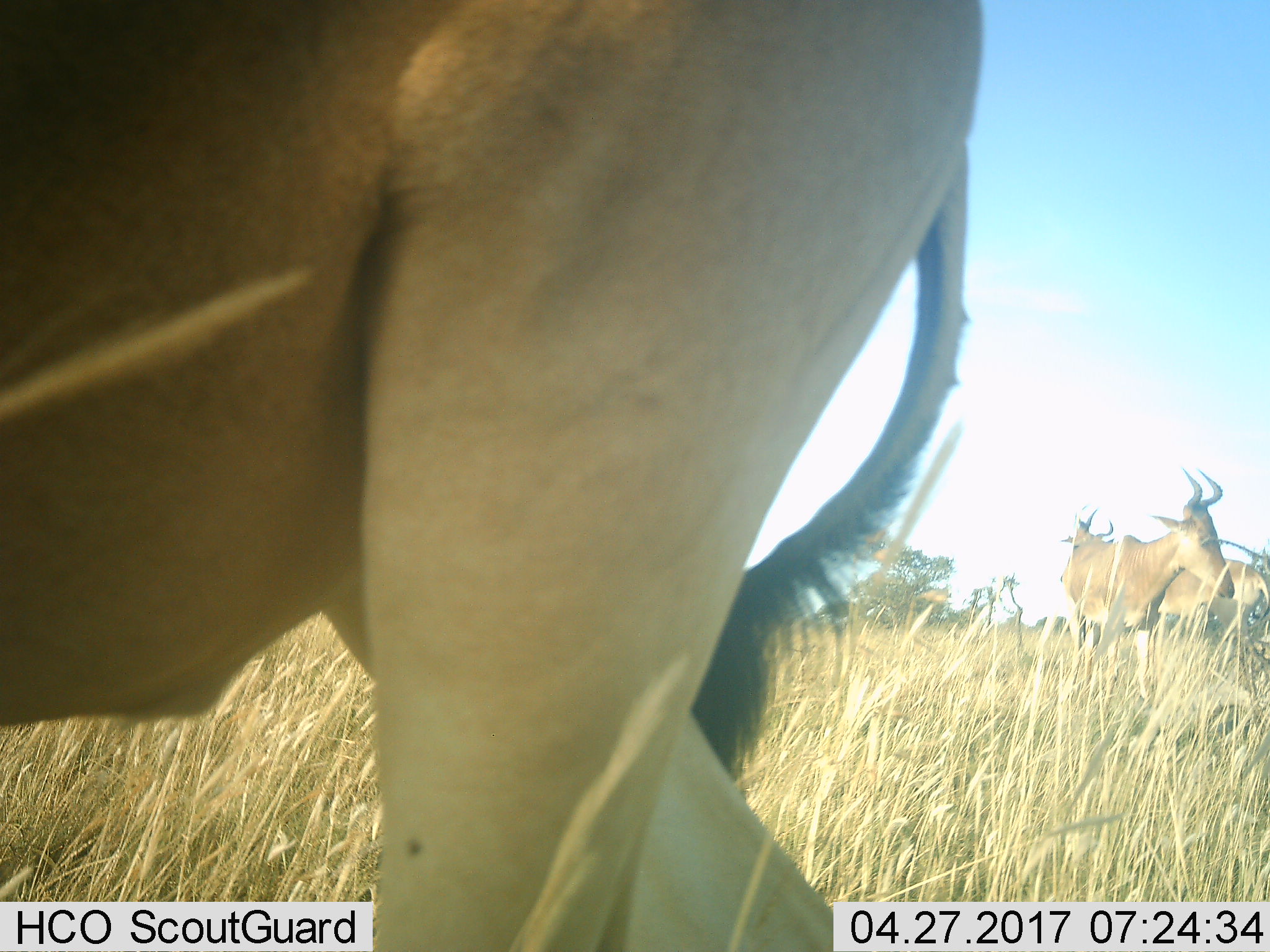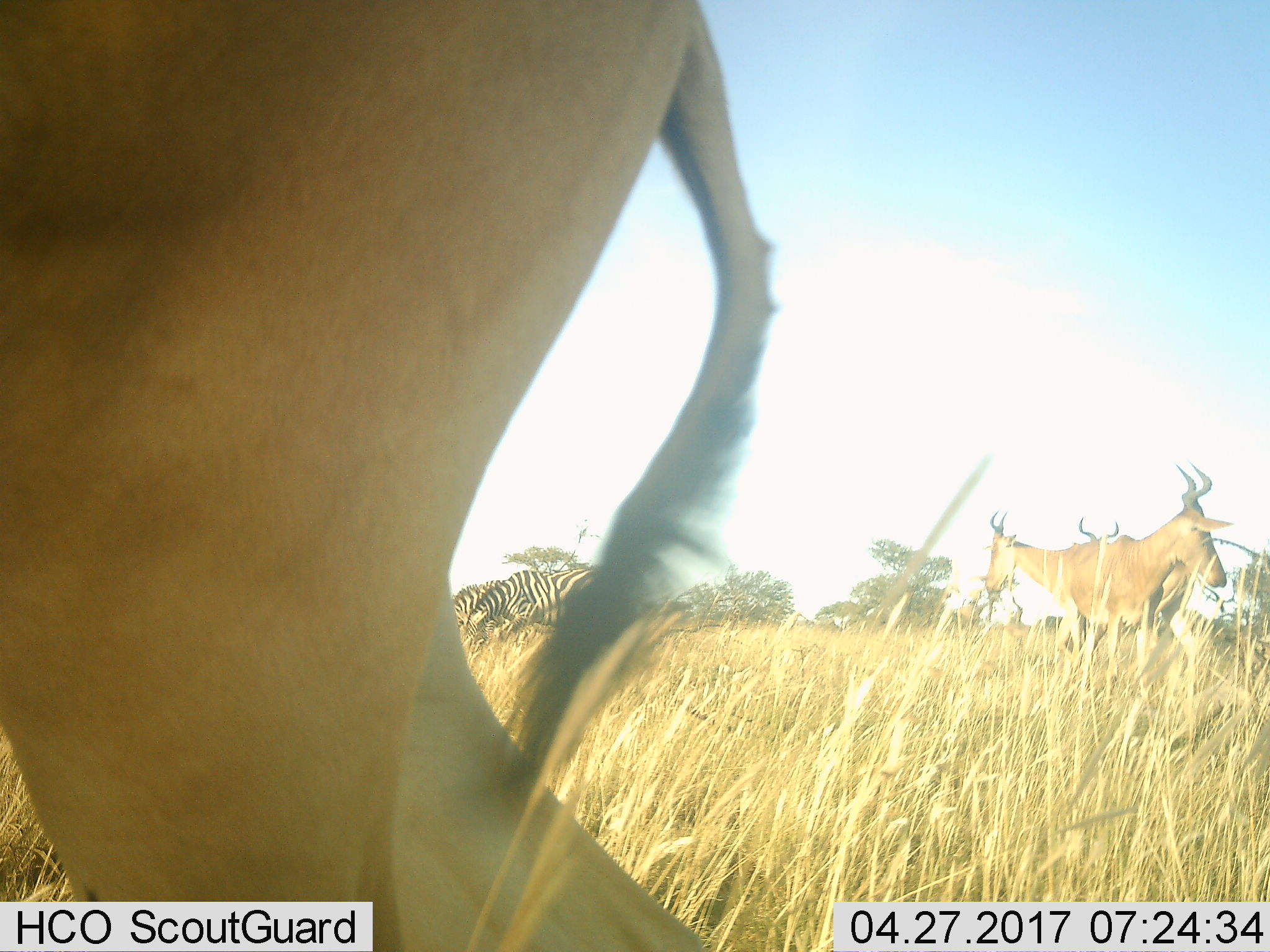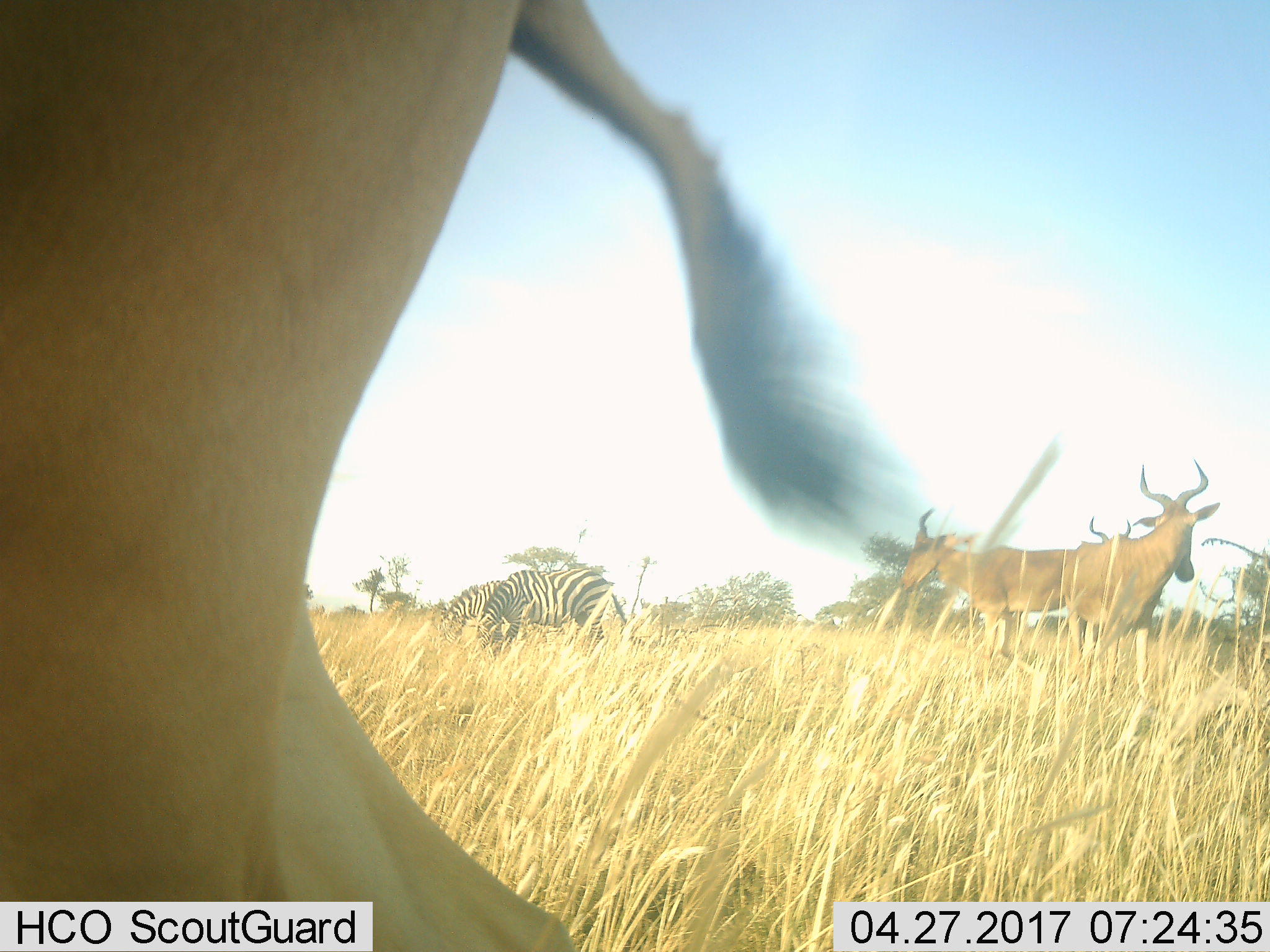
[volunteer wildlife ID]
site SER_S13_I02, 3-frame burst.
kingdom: Animalia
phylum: Chordata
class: Mammalia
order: Artiodactyla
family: Bovidae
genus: Alcelaphus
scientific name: Alcelaphus buselaphus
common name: hartebeest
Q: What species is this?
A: Hartebeest (Alcelaphus buselaphus).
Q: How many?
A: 4.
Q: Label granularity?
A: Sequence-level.